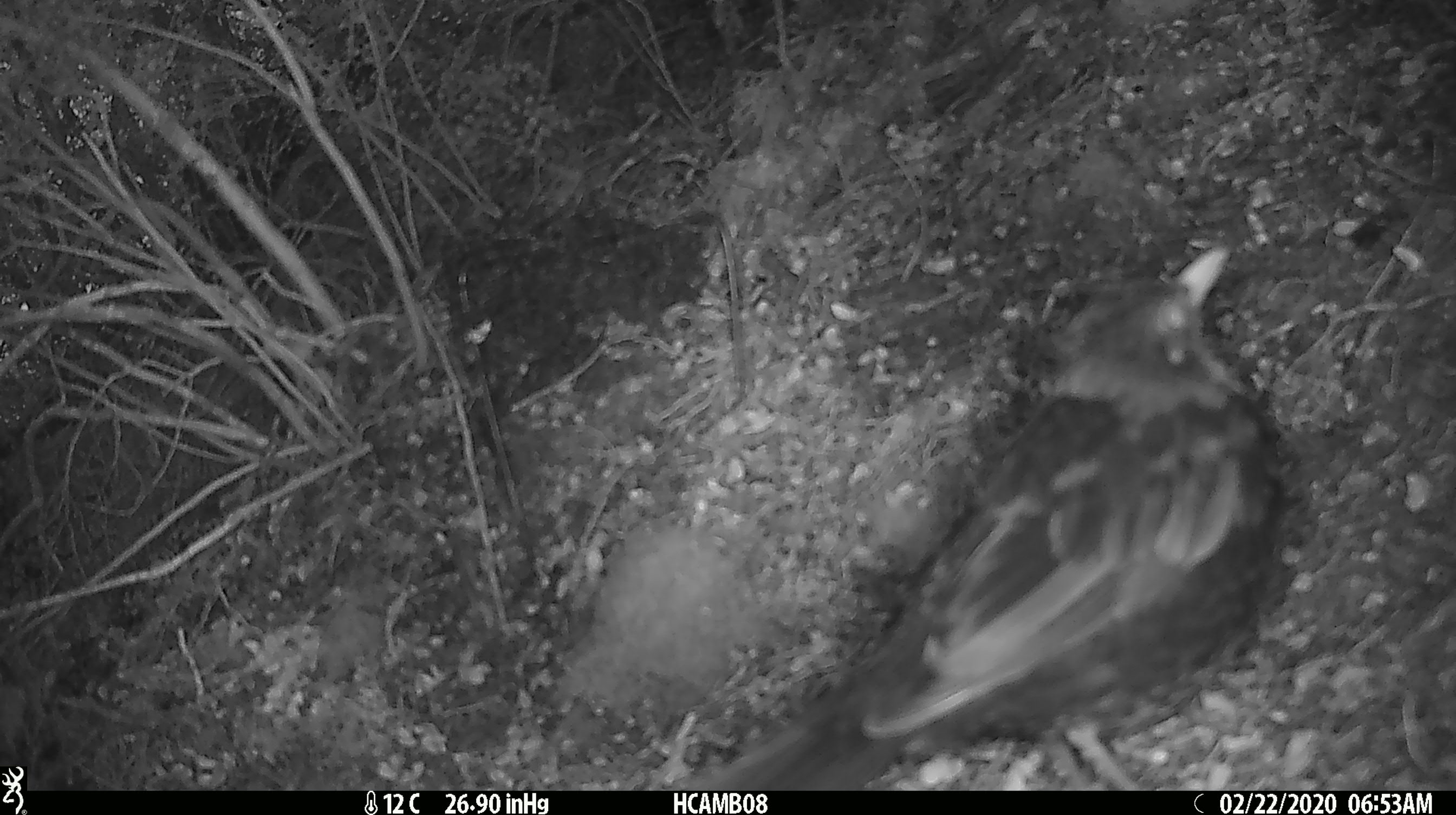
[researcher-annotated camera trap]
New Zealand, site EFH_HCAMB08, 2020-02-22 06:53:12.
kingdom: Animalia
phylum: Chordata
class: Aves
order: Passeriformes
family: Turdidae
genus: Turdus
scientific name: Turdus merula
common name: eurasian blackbird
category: blackbird